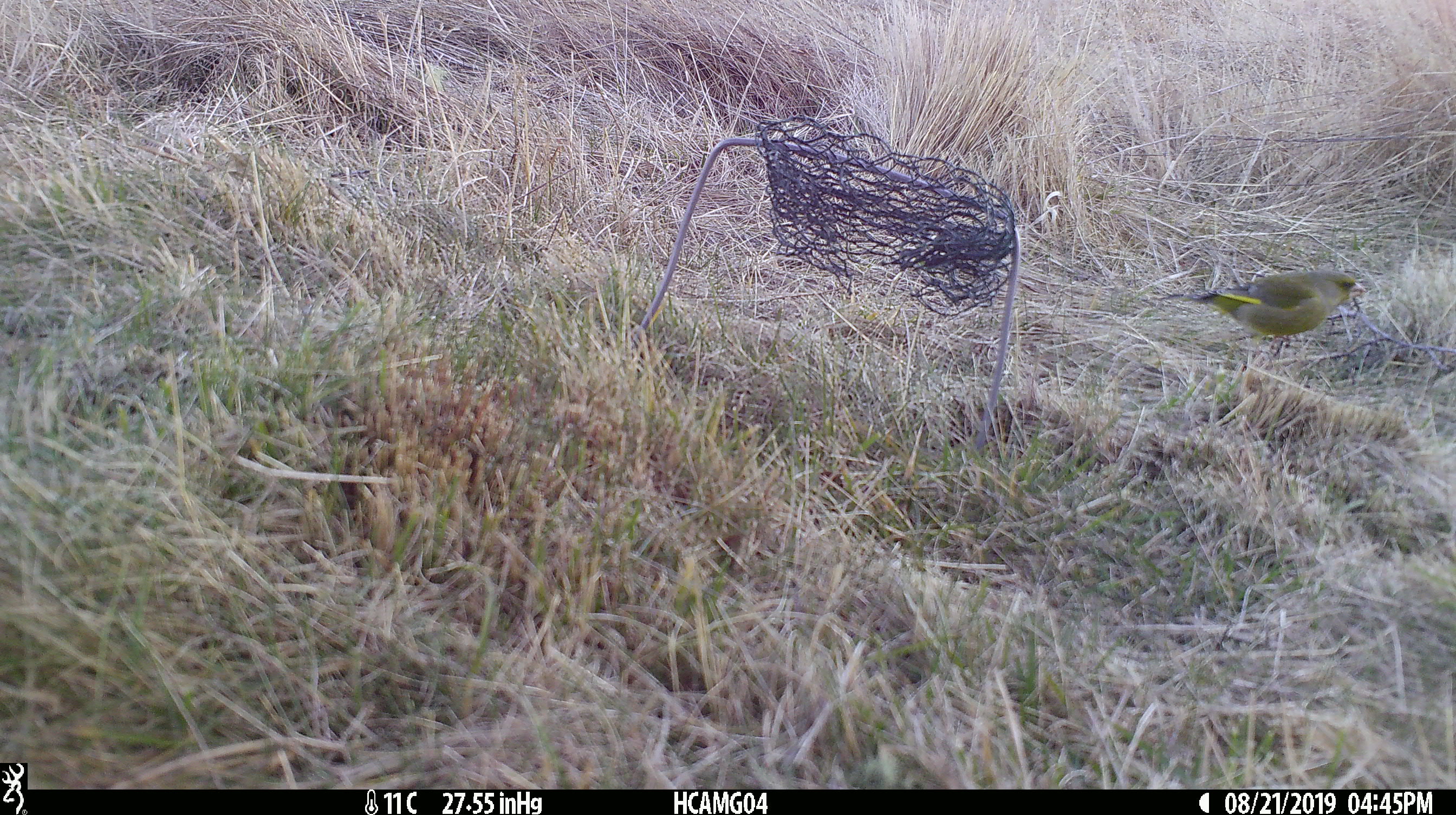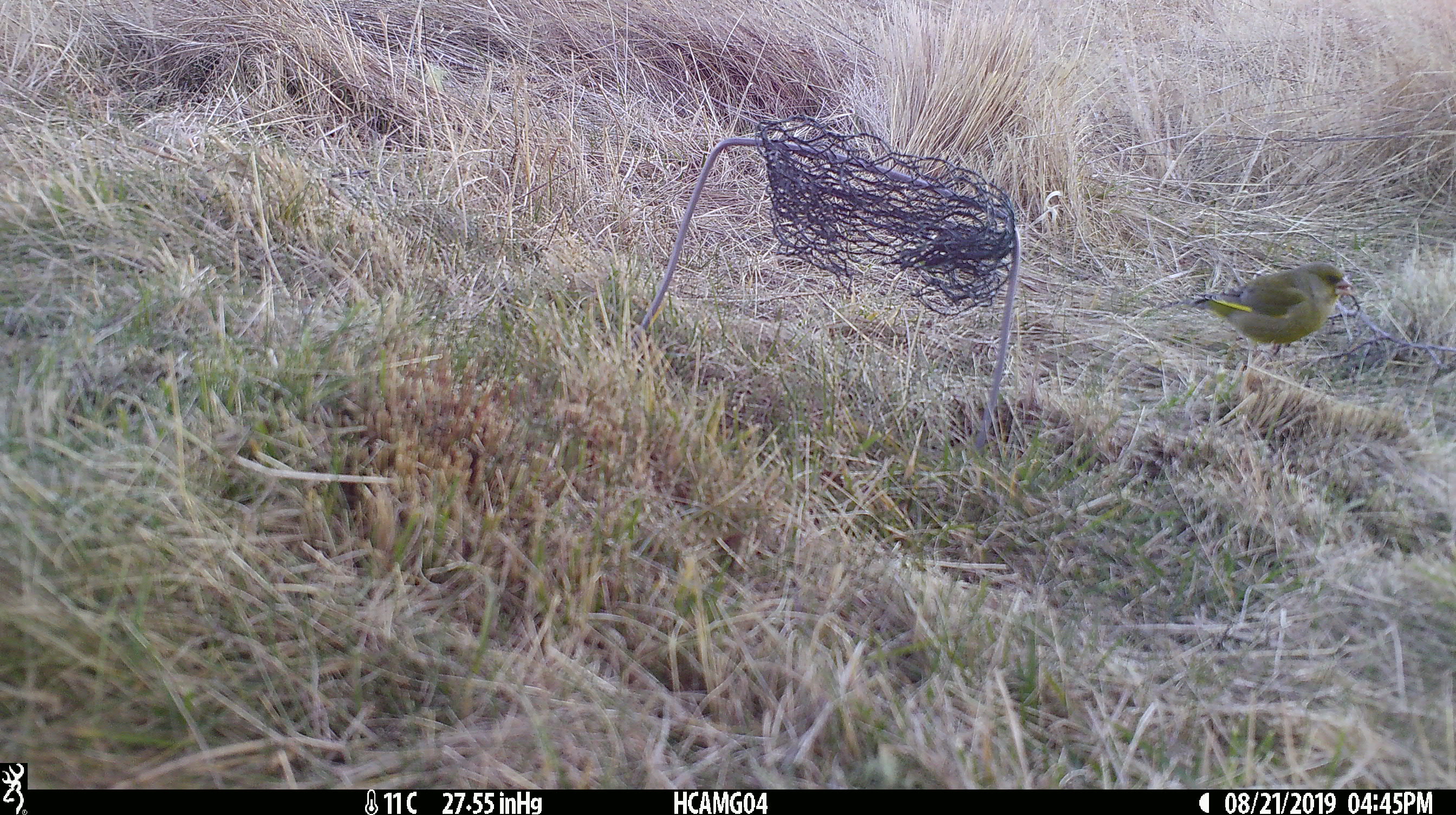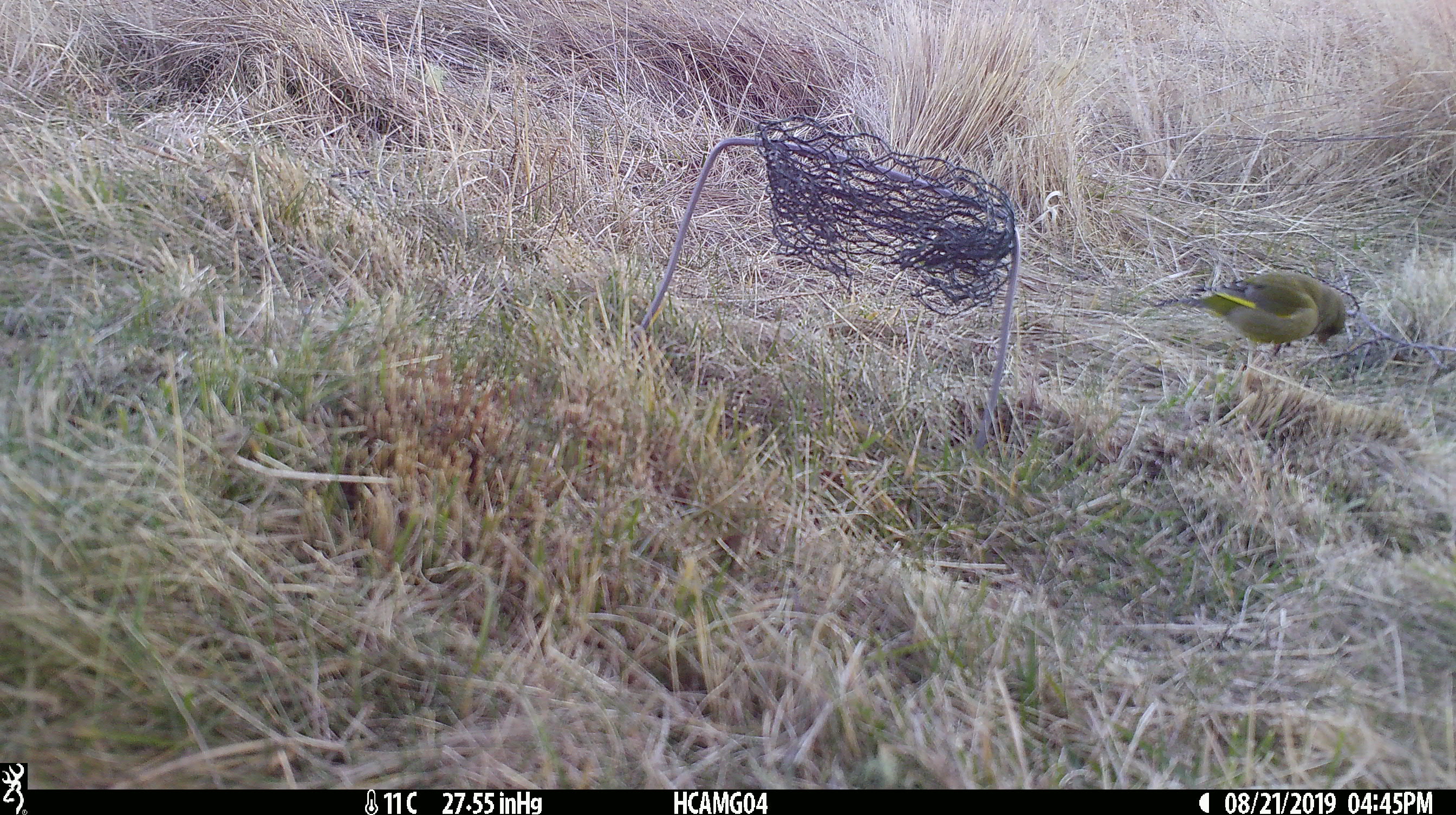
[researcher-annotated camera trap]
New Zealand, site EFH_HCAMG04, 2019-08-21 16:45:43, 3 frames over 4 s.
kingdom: Animalia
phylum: Chordata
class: Aves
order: Passeriformes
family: Fringillidae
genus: Chloris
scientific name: Chloris chloris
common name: greenfinch